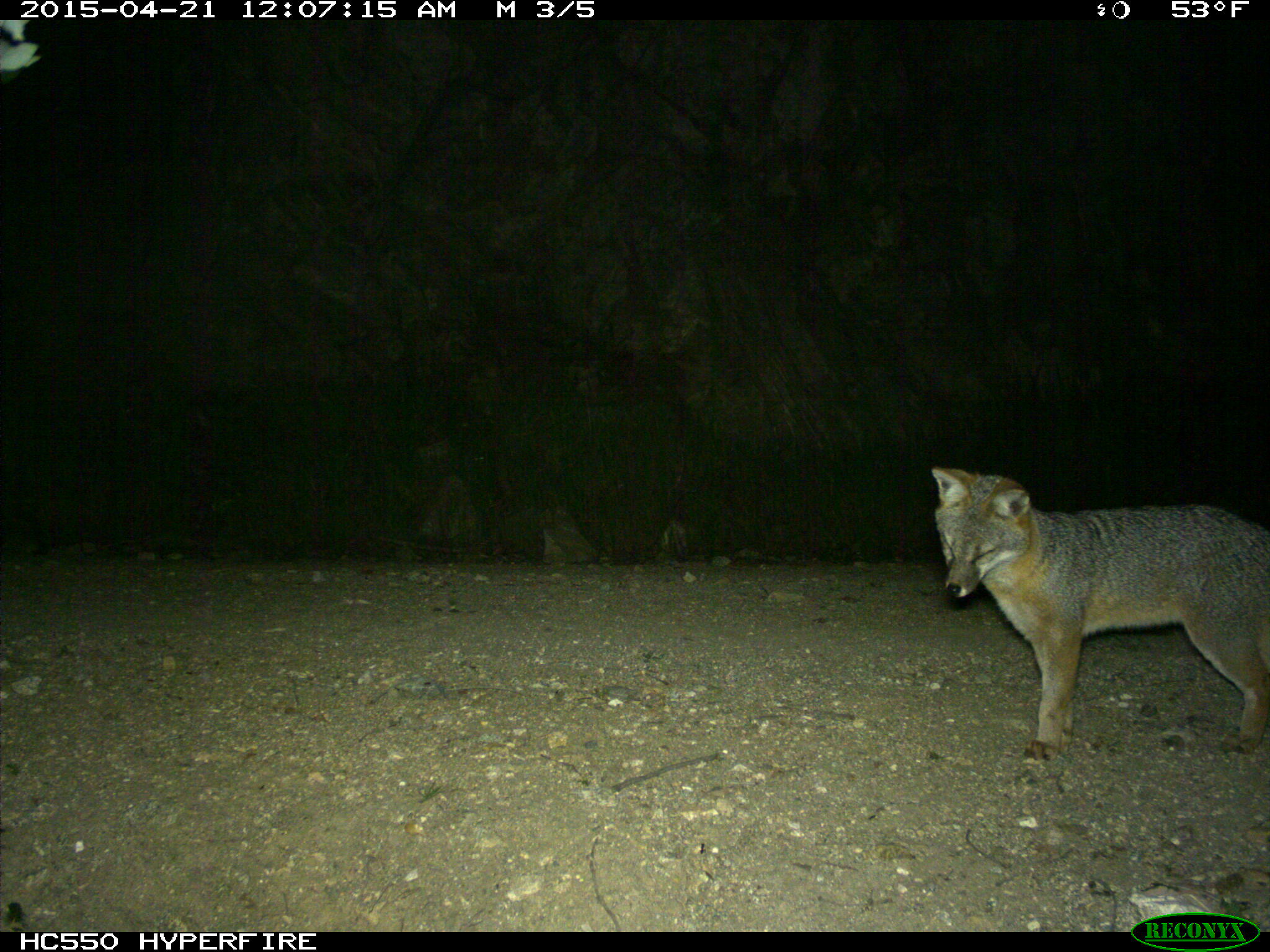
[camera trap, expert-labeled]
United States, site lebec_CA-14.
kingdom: Animalia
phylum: Chordata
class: Mammalia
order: Carnivora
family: Canidae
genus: Urocyon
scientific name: Urocyon cinereoargenteus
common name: gray fox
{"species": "Urocyon cinereoargenteus (gray fox)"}